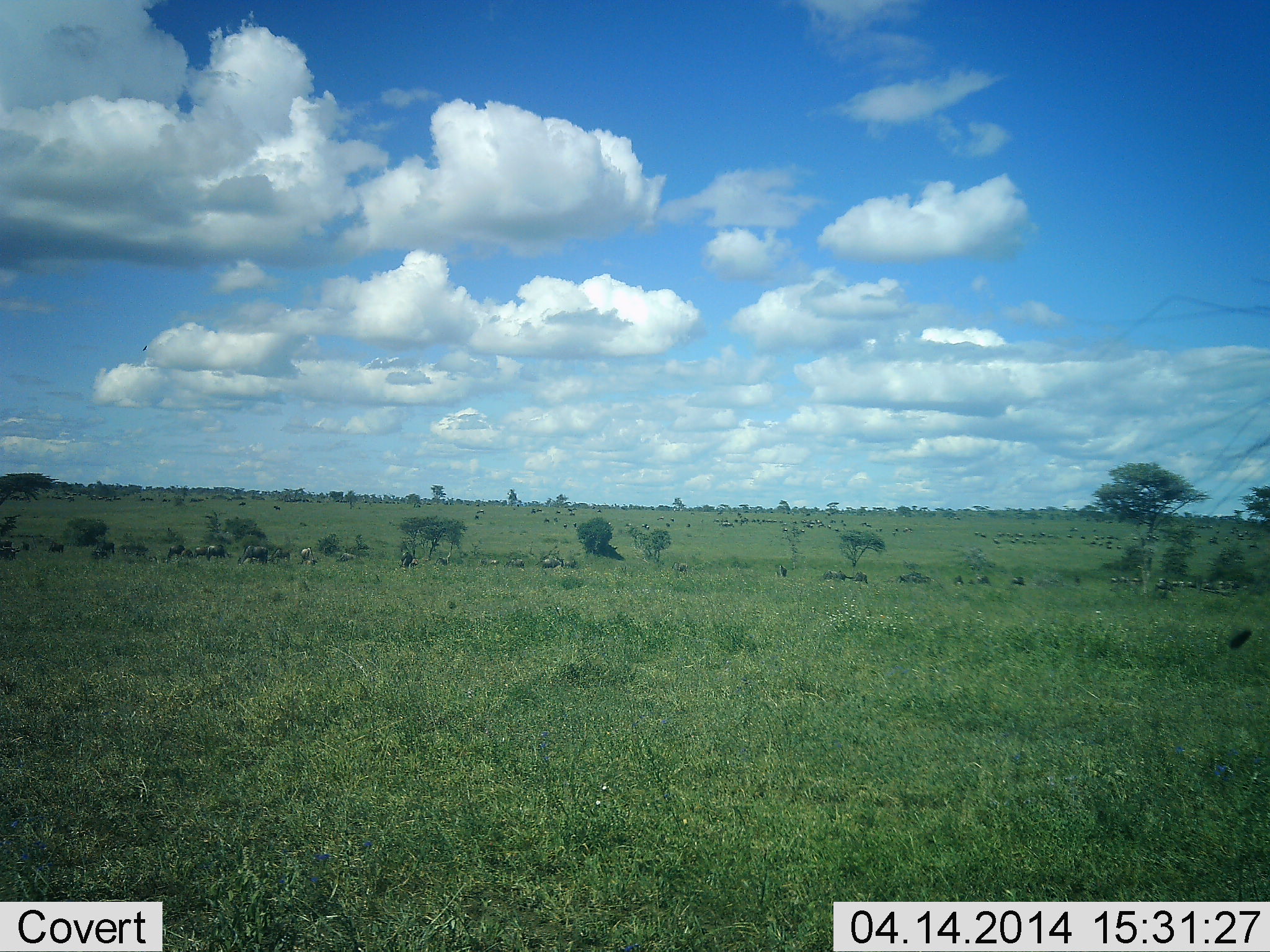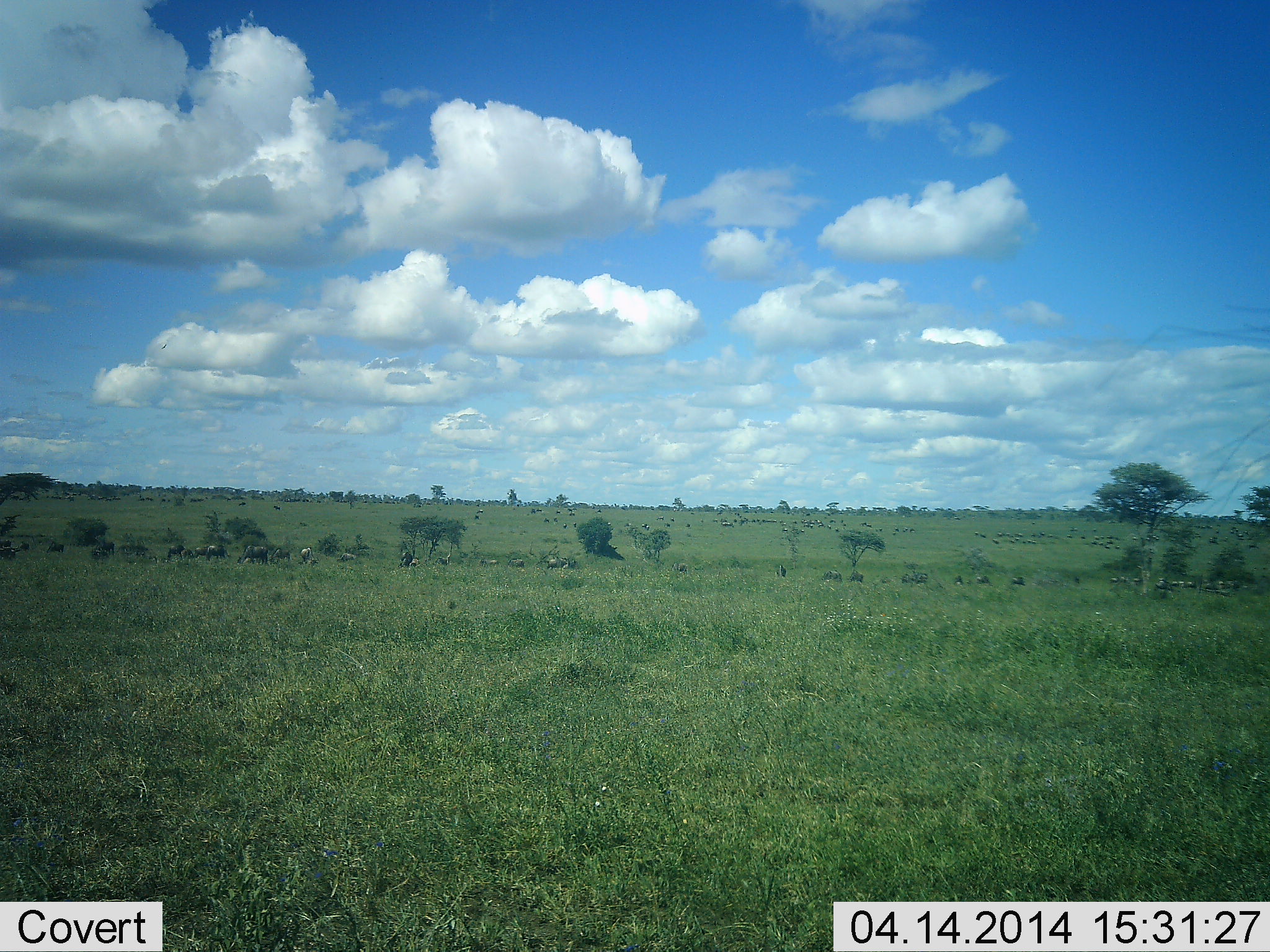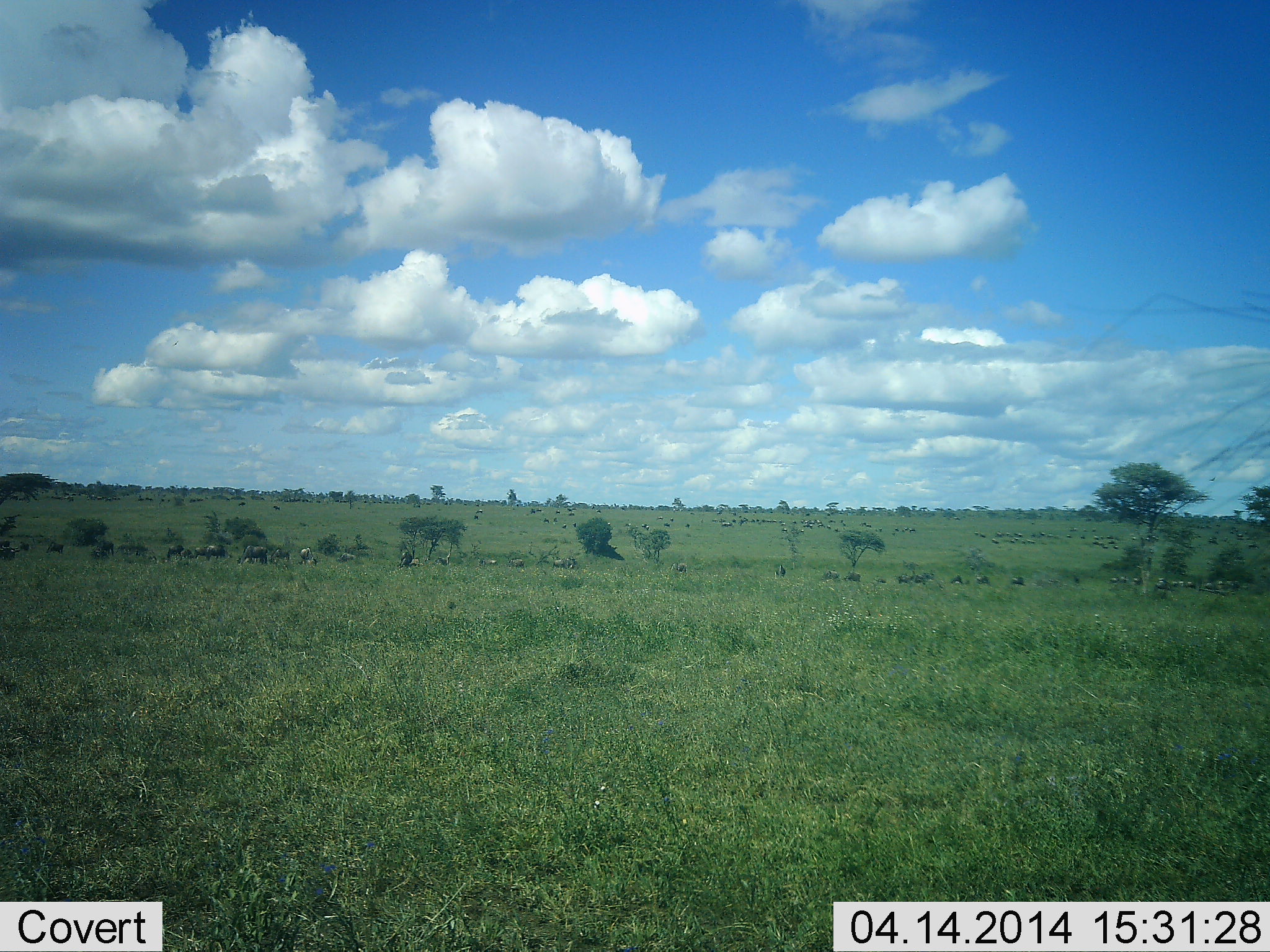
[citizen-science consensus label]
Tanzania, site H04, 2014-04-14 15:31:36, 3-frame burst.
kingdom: Animalia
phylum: Chordata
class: Mammalia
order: Artiodactyla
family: Bovidae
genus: Connochaetes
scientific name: Connochaetes taurinus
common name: blue wildebeest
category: wildebeest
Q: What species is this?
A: Wildebeest (blue wildebeest) (Connochaetes taurinus).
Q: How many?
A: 11-50.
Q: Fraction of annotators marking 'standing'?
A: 50%.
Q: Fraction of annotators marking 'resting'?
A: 0%.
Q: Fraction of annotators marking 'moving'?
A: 20%.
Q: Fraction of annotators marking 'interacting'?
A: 0%.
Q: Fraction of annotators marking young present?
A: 0%.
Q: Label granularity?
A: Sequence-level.